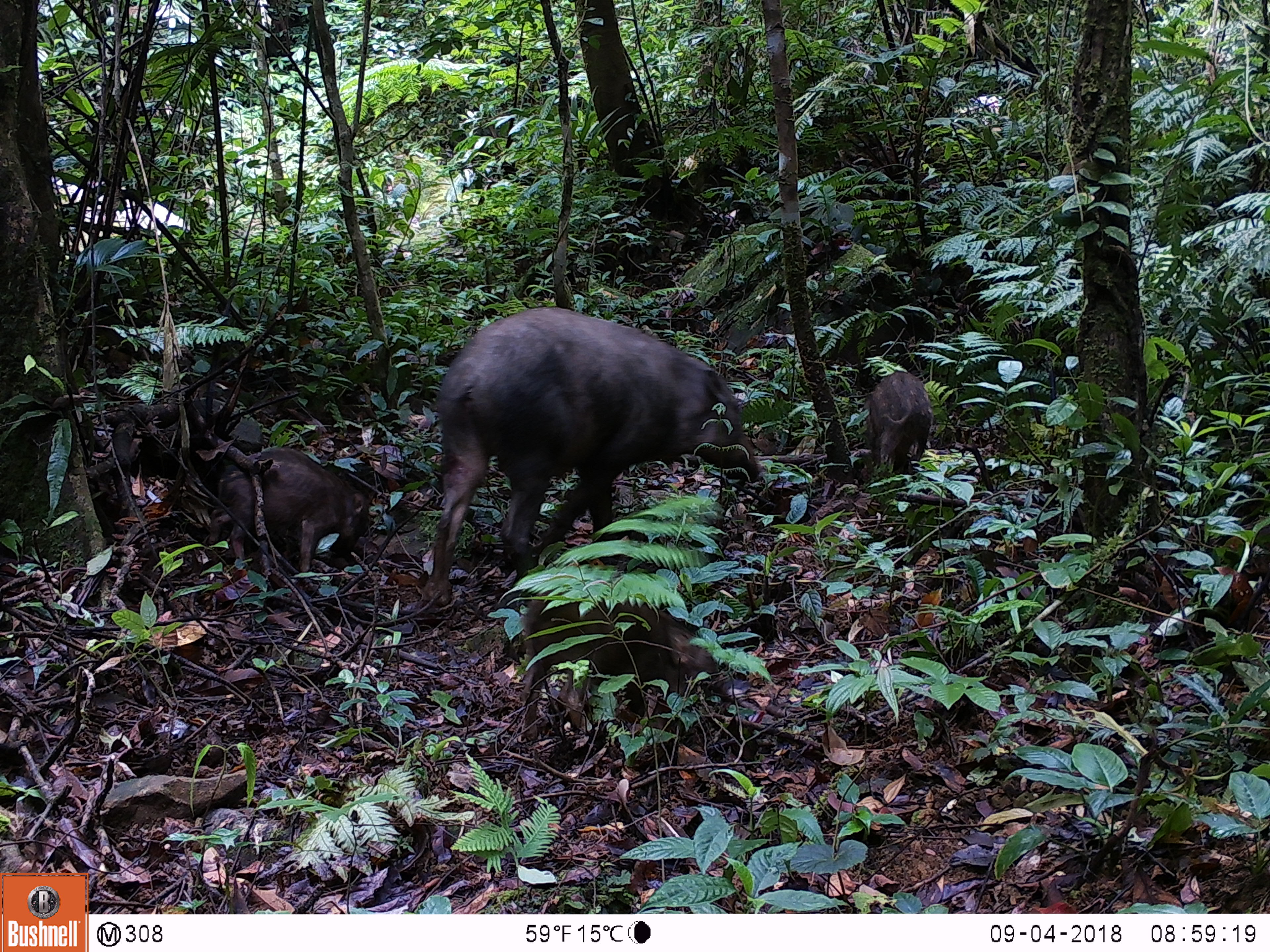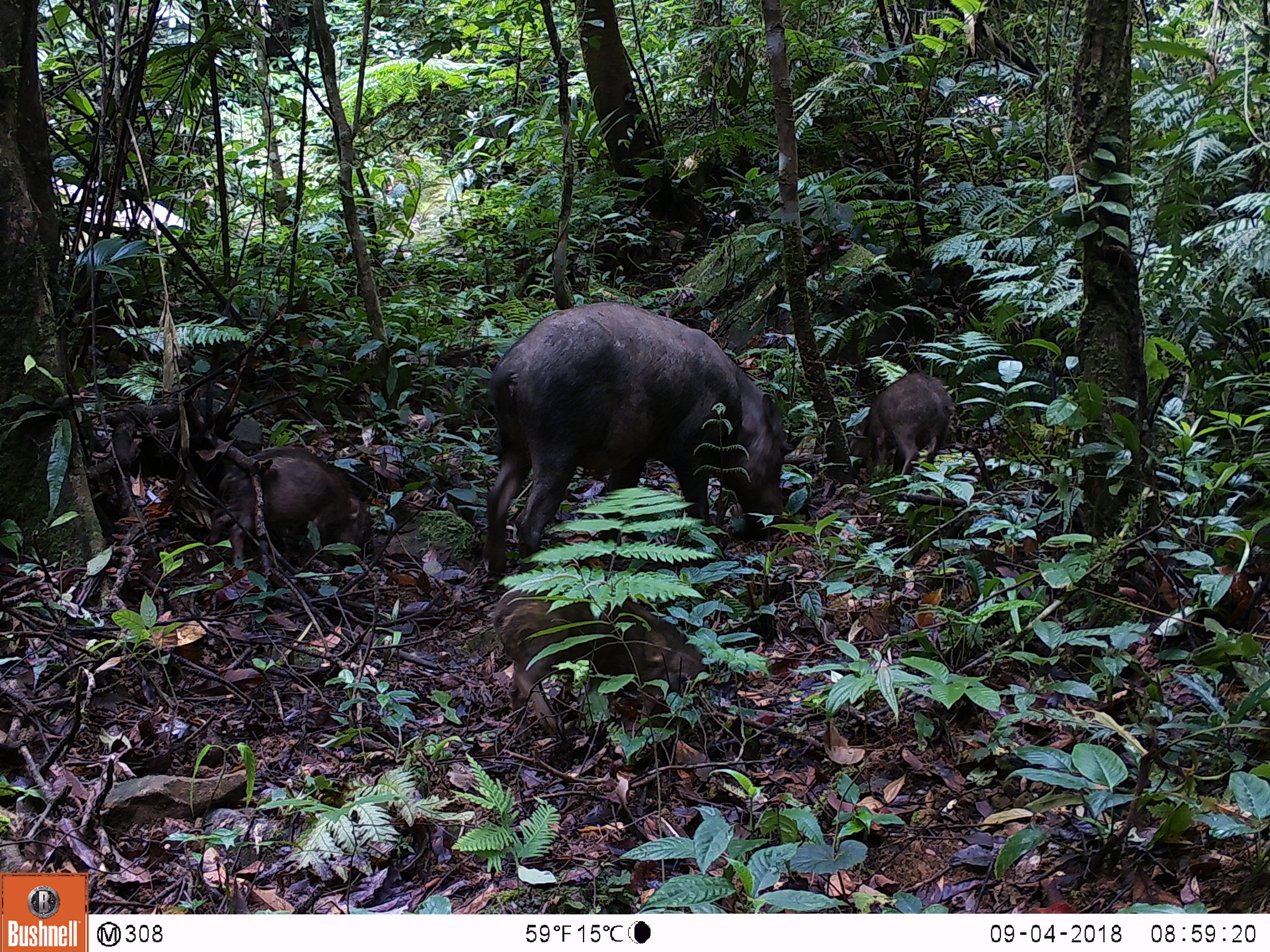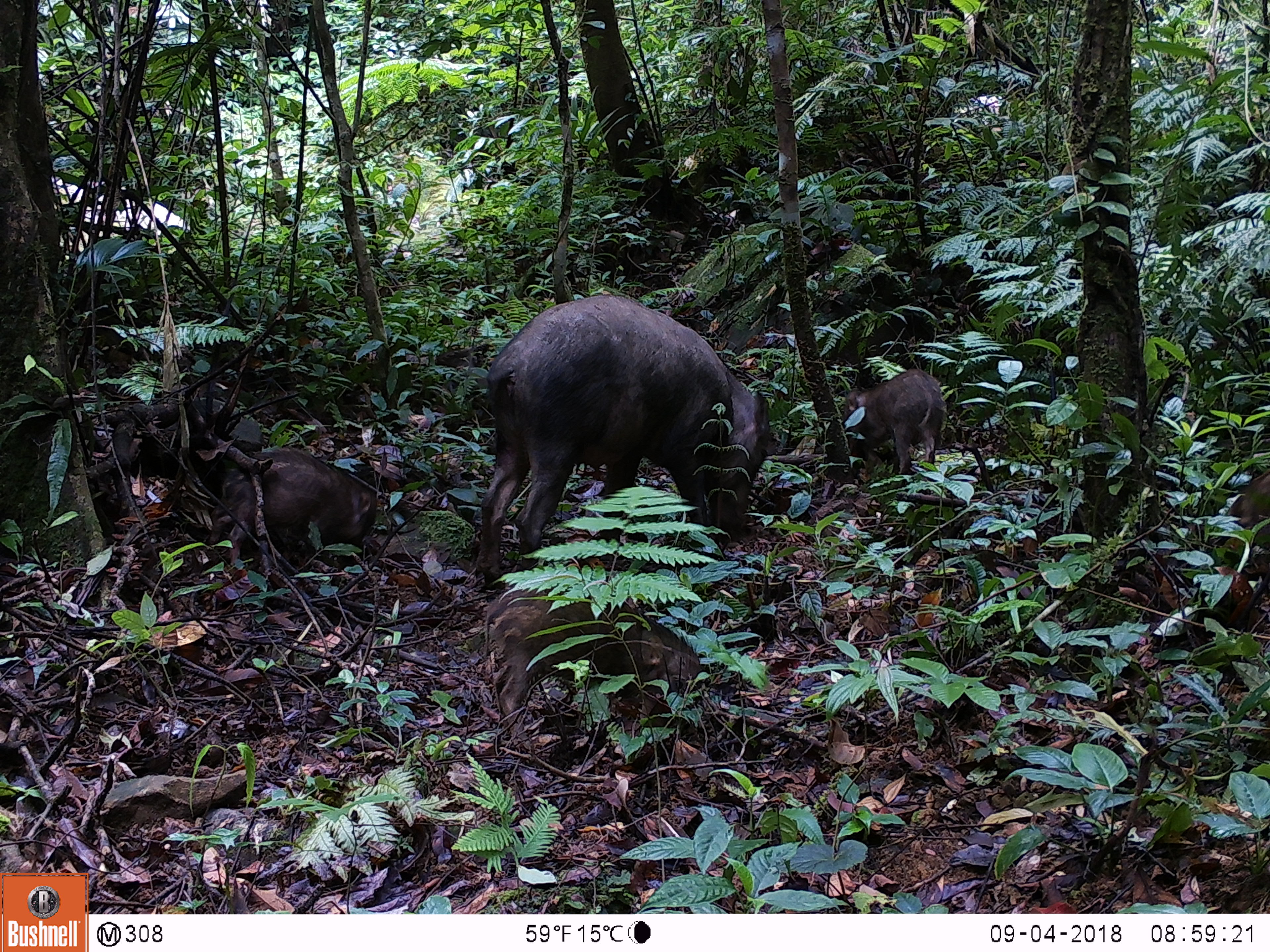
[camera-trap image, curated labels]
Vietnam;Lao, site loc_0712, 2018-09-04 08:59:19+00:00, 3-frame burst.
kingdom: Animalia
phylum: Chordata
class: Mammalia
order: Artiodactyla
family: Suidae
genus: Sus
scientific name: Sus scrofa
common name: eurasian wild pig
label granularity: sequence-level